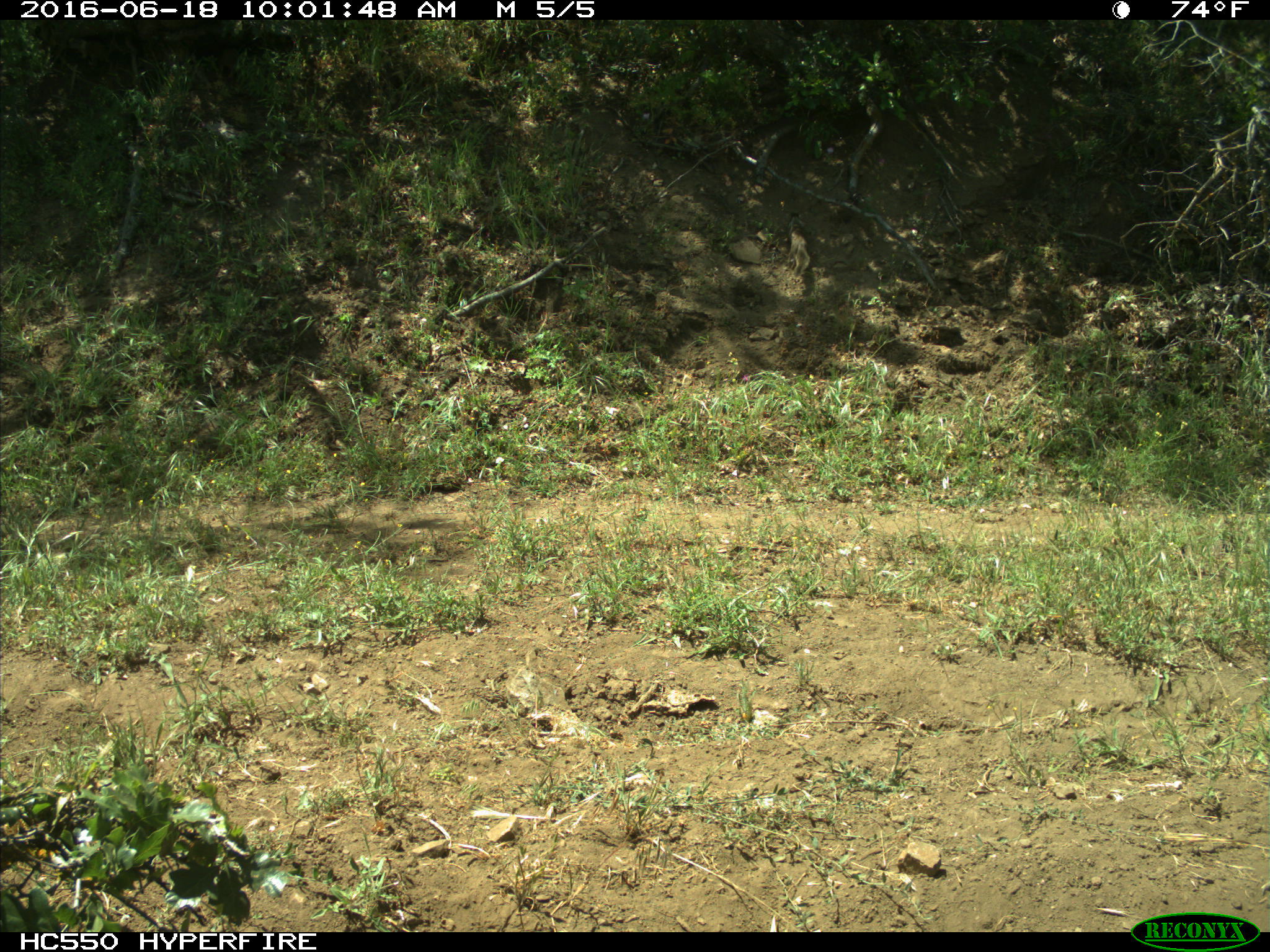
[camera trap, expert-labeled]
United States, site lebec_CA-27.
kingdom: Animalia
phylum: Chordata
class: Mammalia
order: Rodentia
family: Sciuridae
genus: Otospermophilus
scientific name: Otospermophilus beecheyi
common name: california ground squirrel